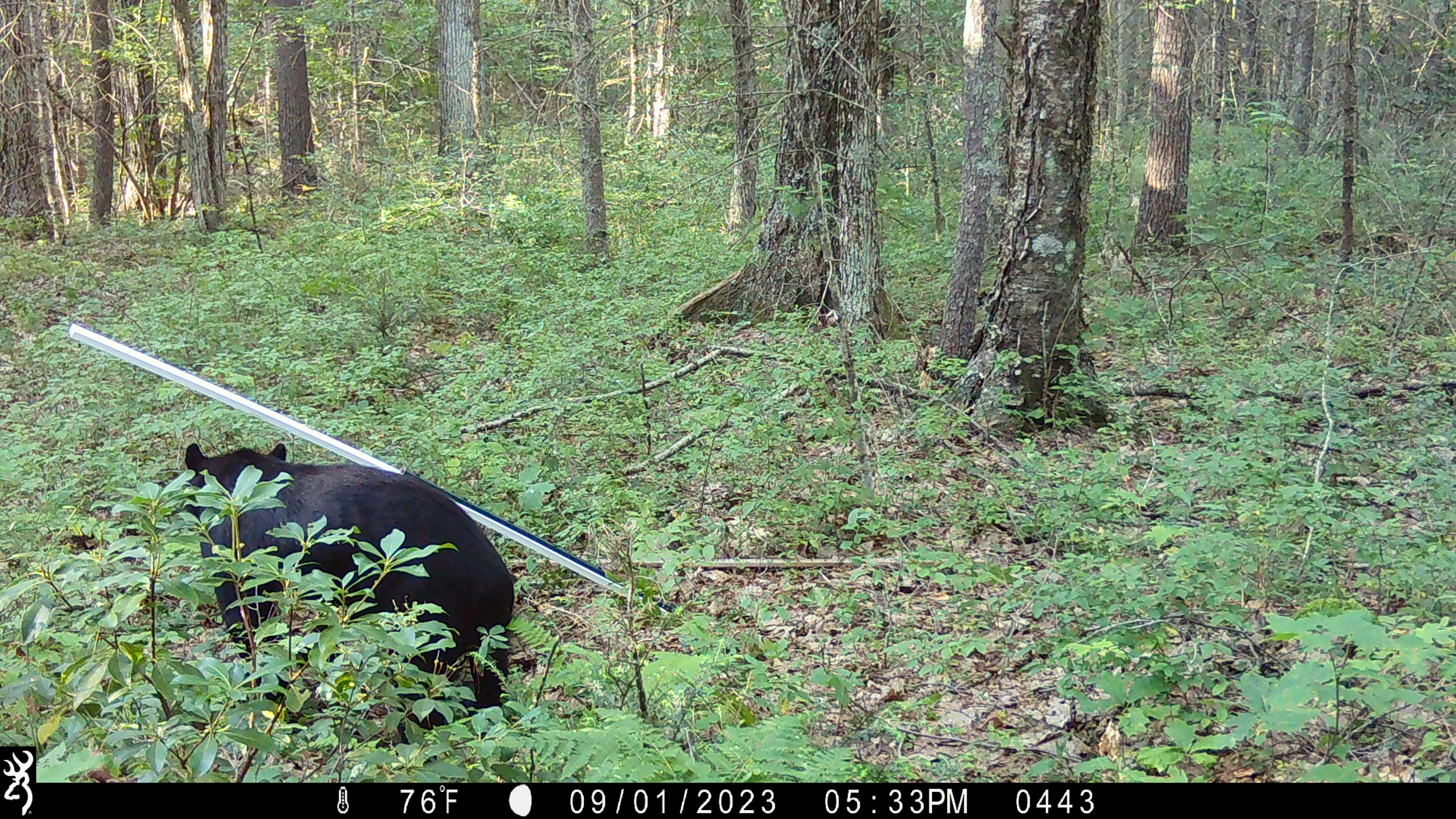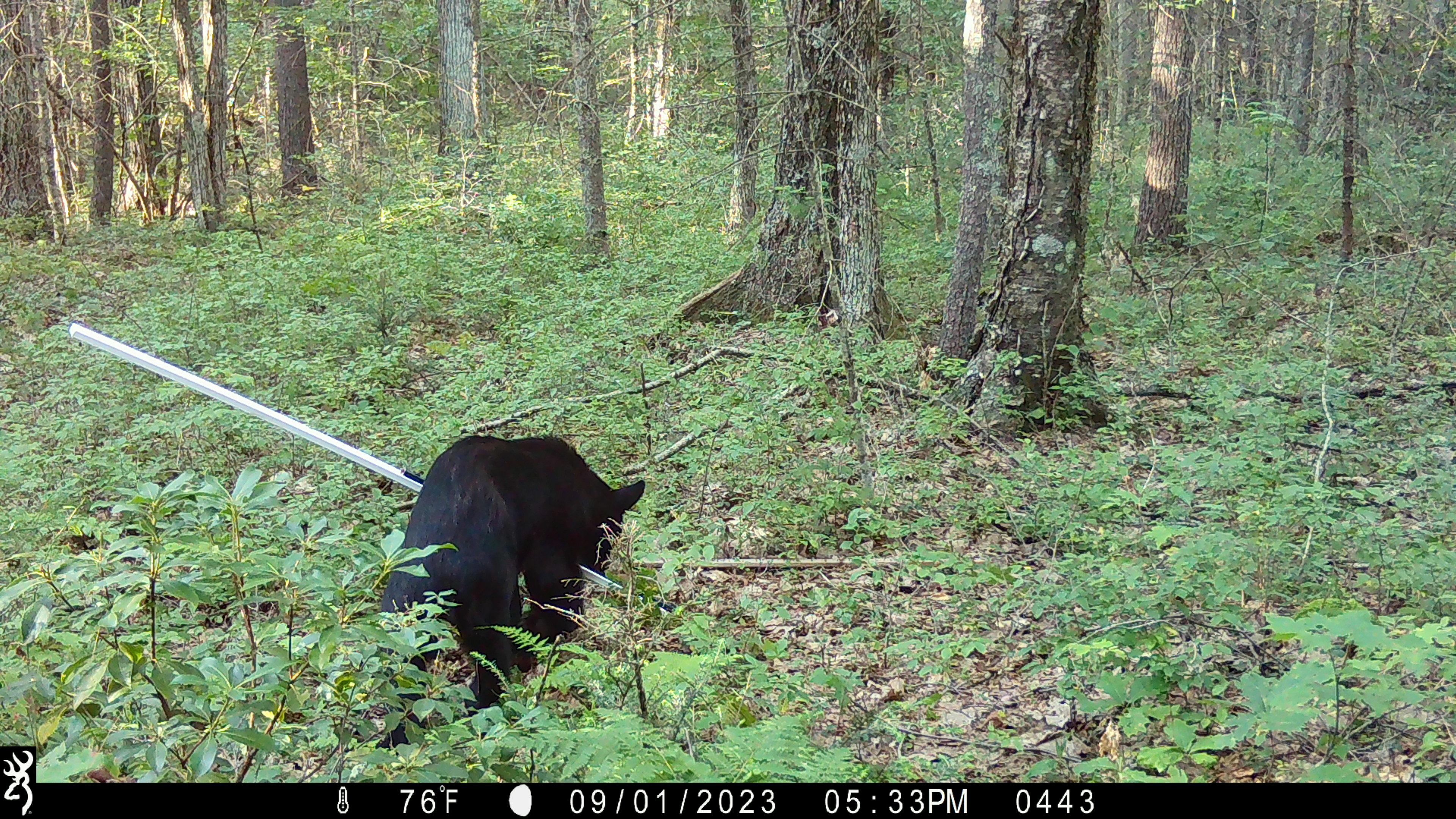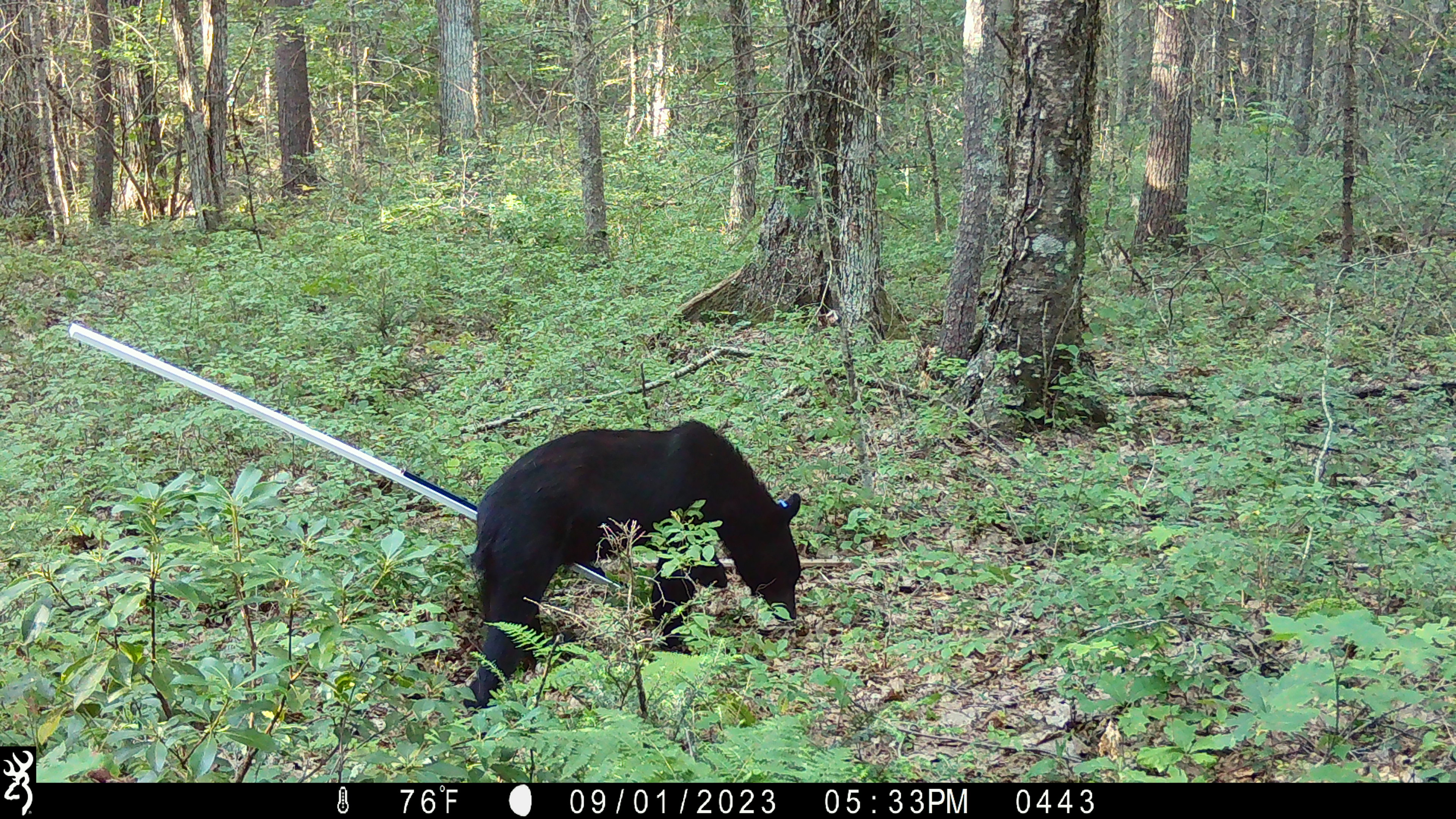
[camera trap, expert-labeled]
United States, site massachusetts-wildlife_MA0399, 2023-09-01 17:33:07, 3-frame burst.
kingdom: Animalia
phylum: Chordata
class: Mammalia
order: Carnivora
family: Ursidae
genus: Ursus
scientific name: Ursus americanus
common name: black bear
Black bear (Ursus americanus).